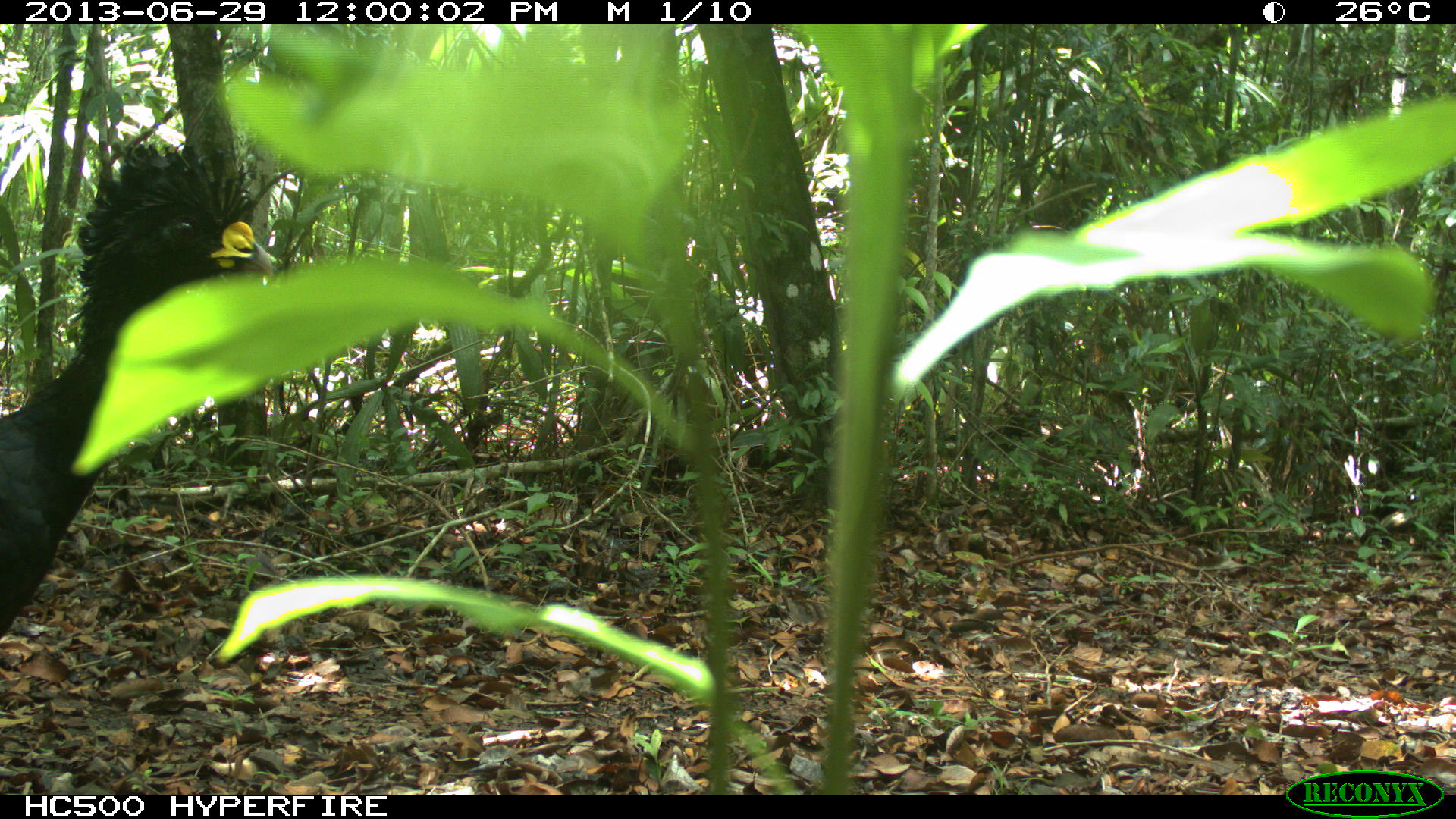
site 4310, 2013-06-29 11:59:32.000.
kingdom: Animalia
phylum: Chordata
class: Aves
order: Galliformes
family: Cracidae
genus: Crax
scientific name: Crax rubra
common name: great curassow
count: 1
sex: male